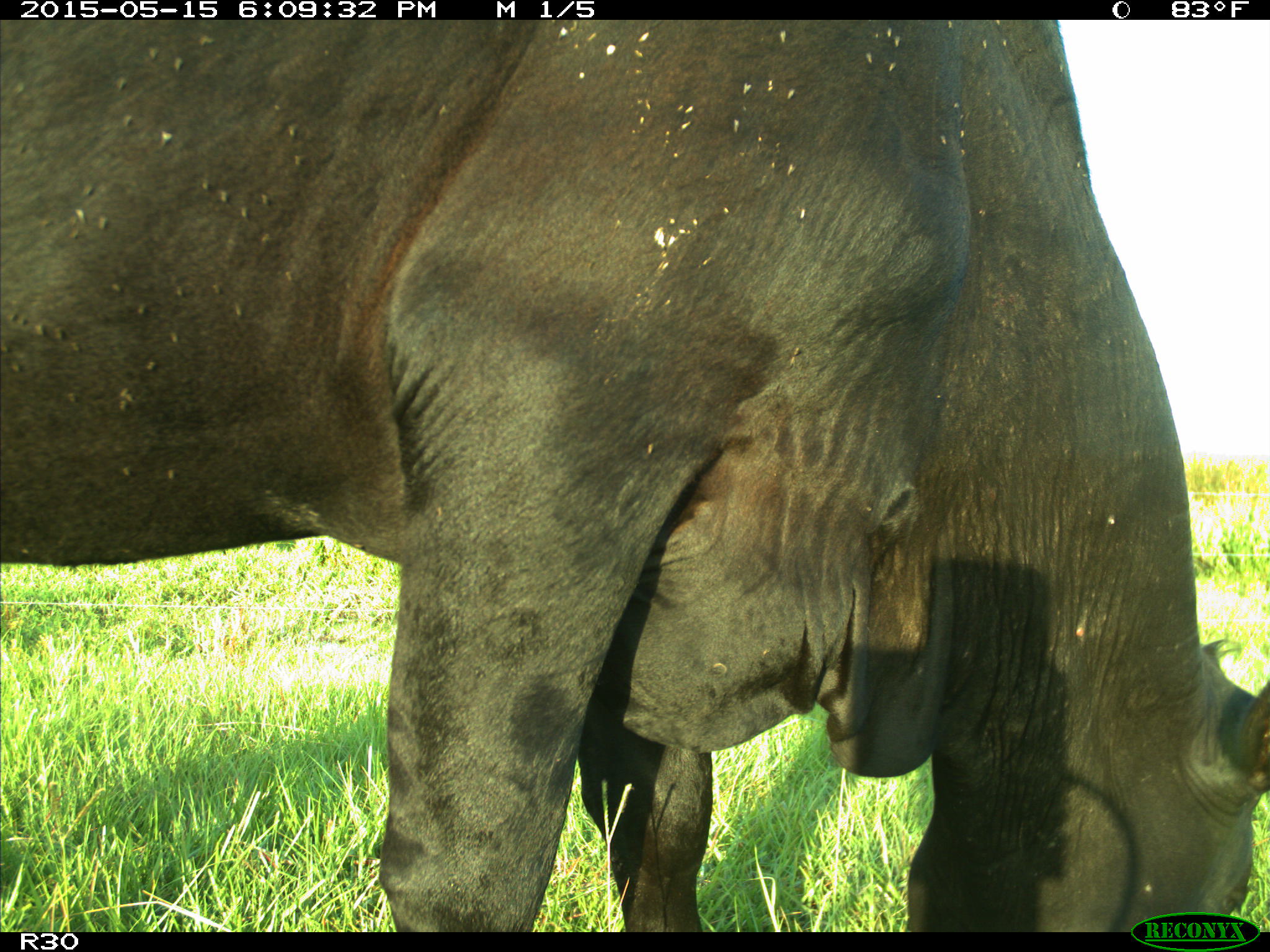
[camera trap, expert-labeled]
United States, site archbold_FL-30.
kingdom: Animalia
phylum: Chordata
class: Mammalia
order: Artiodactyla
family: Bovidae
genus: Bos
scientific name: Bos taurus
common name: domestic cow